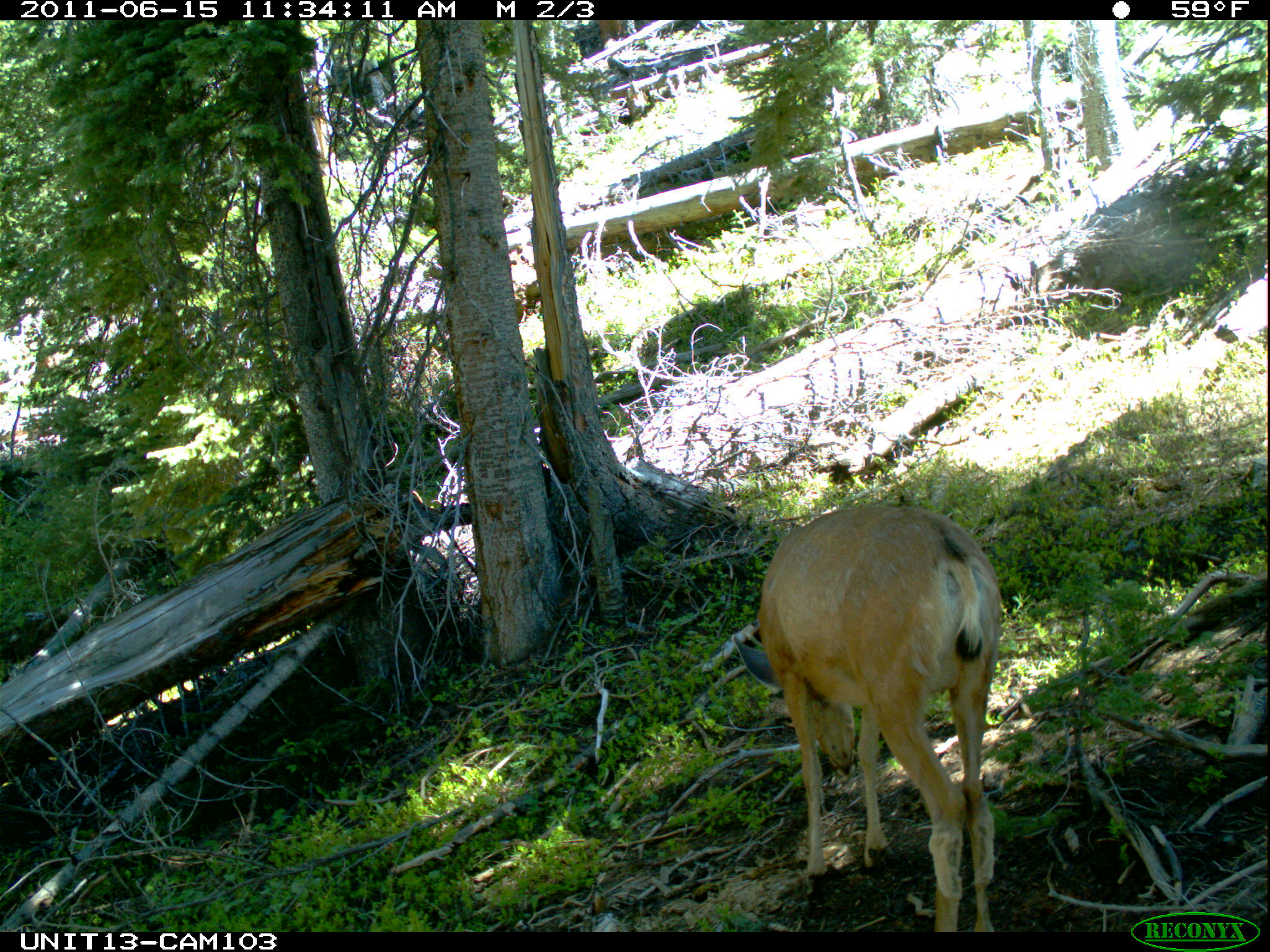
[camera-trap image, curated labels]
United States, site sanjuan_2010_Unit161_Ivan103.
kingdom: Animalia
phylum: Chordata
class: Mammalia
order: Artiodactyla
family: Cervidae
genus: Odocoileus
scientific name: Odocoileus hemionus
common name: mule deer